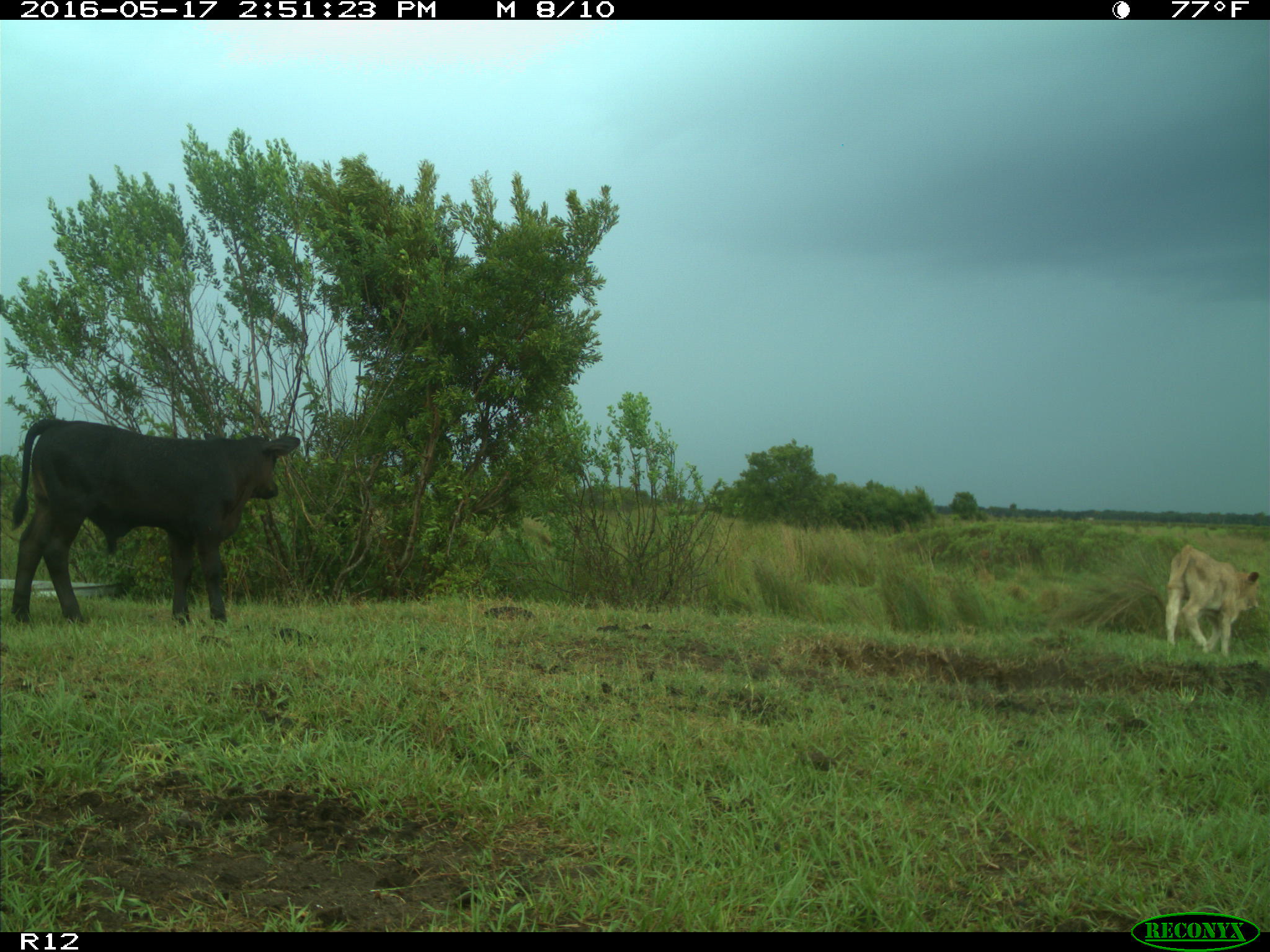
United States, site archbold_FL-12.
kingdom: Animalia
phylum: Chordata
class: Mammalia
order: Artiodactyla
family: Bovidae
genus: Bos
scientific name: Bos taurus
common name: domestic cow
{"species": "Bos taurus (domestic cow)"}